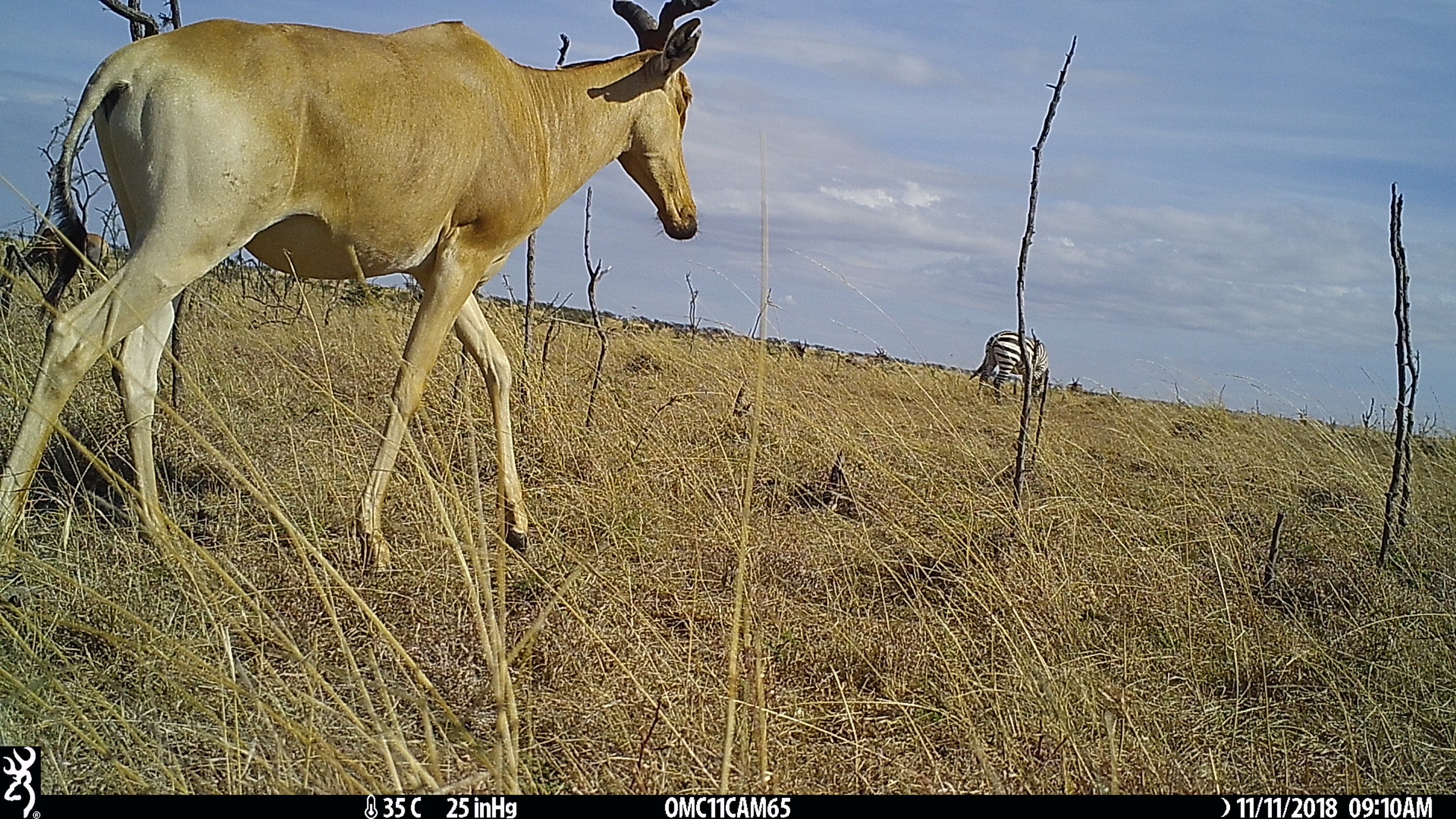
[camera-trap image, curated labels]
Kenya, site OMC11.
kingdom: Animalia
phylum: Chordata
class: Mammalia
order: Perissodactyla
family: Equidae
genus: Equus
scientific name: Equus quagga burchellii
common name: burchell's zebra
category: zebra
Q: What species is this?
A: Zebra (burchell's zebra) (Equus quagga burchellii).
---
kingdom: Animalia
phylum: Chordata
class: Mammalia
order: Artiodactyla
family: Bovidae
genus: Alcelaphus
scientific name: Alcelaphus buselaphus cokii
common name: coke's hartebeest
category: hartebeest cokes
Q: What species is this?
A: Hartebeest cokes (coke's hartebeest) (Alcelaphus buselaphus cokii).